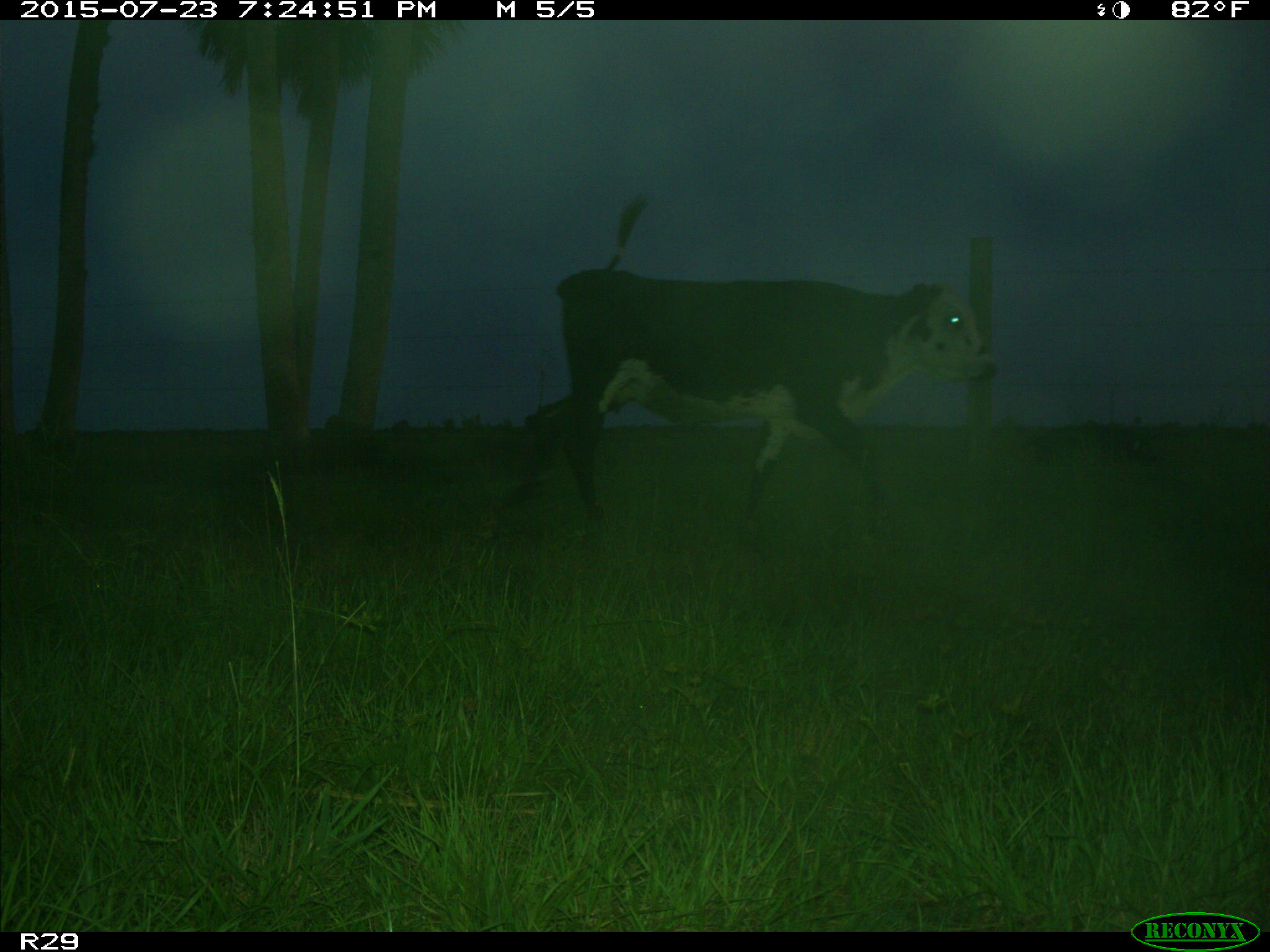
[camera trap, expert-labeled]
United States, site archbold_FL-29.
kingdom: Animalia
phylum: Chordata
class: Mammalia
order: Artiodactyla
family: Bovidae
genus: Bos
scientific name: Bos taurus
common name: domestic cow